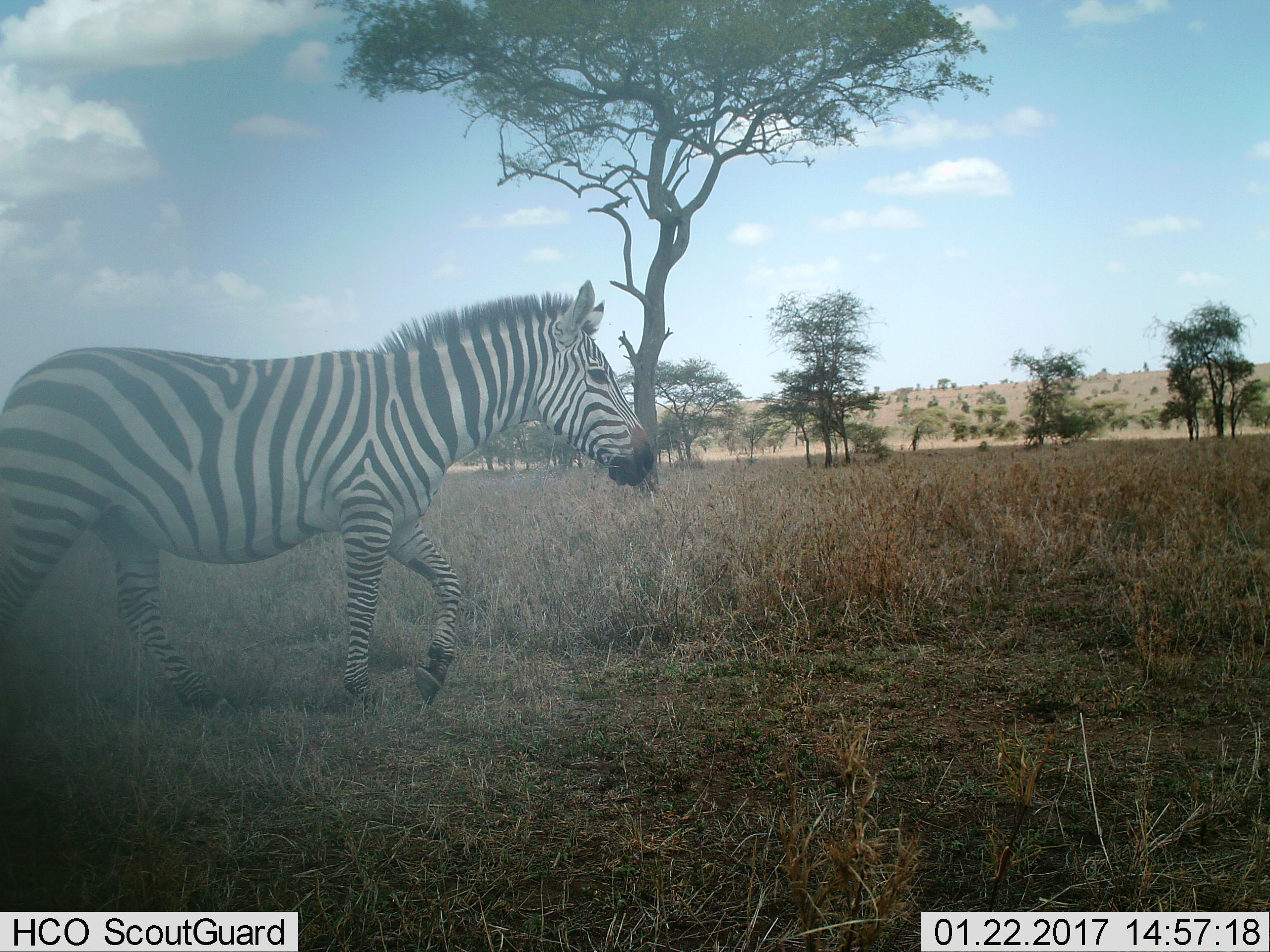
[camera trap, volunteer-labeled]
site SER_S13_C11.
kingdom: Animalia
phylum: Chordata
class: Mammalia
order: Perissodactyla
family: Equidae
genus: Equus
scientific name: Equus quagga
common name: plains zebra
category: zebraplains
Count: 1.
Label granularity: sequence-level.